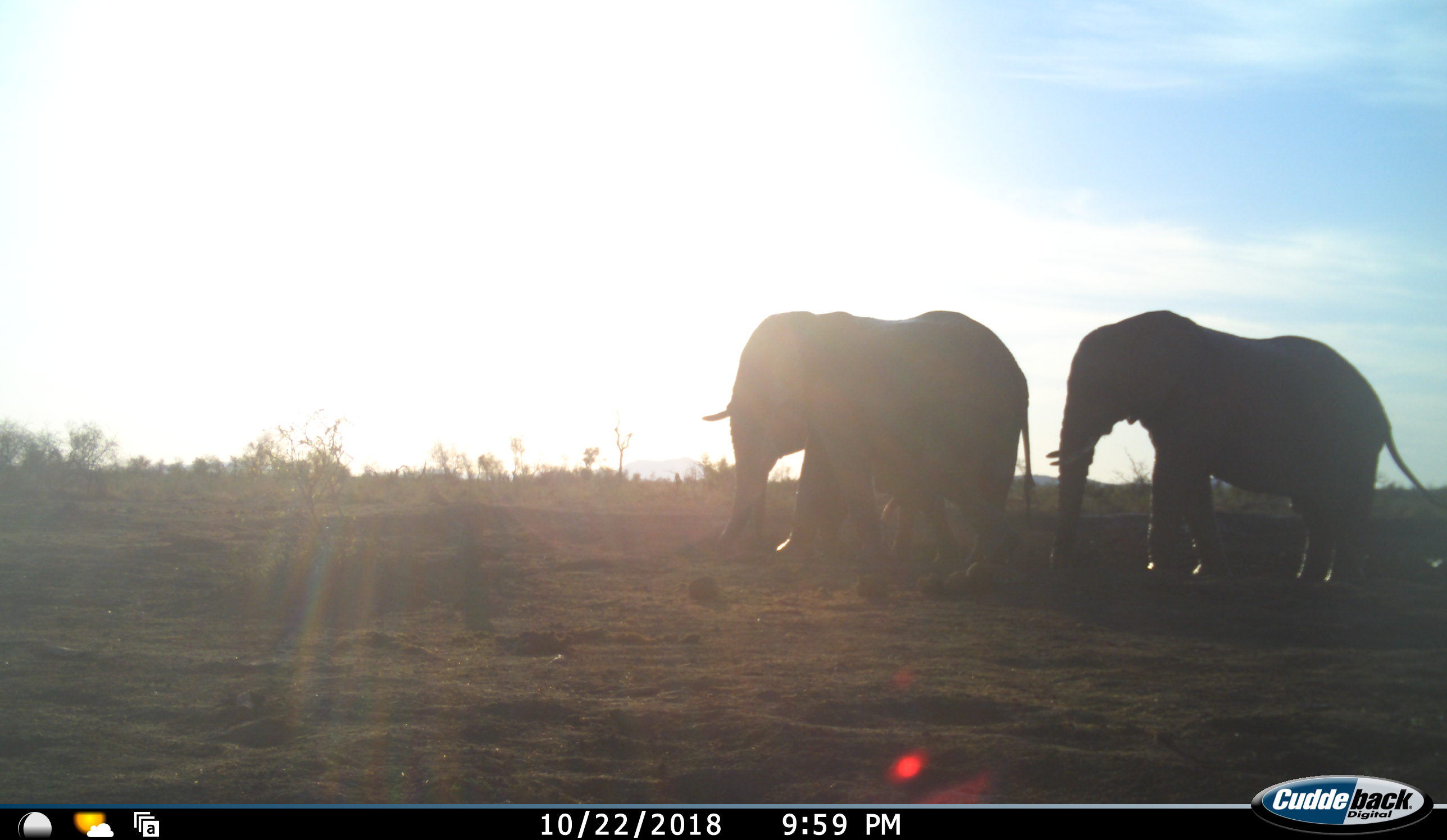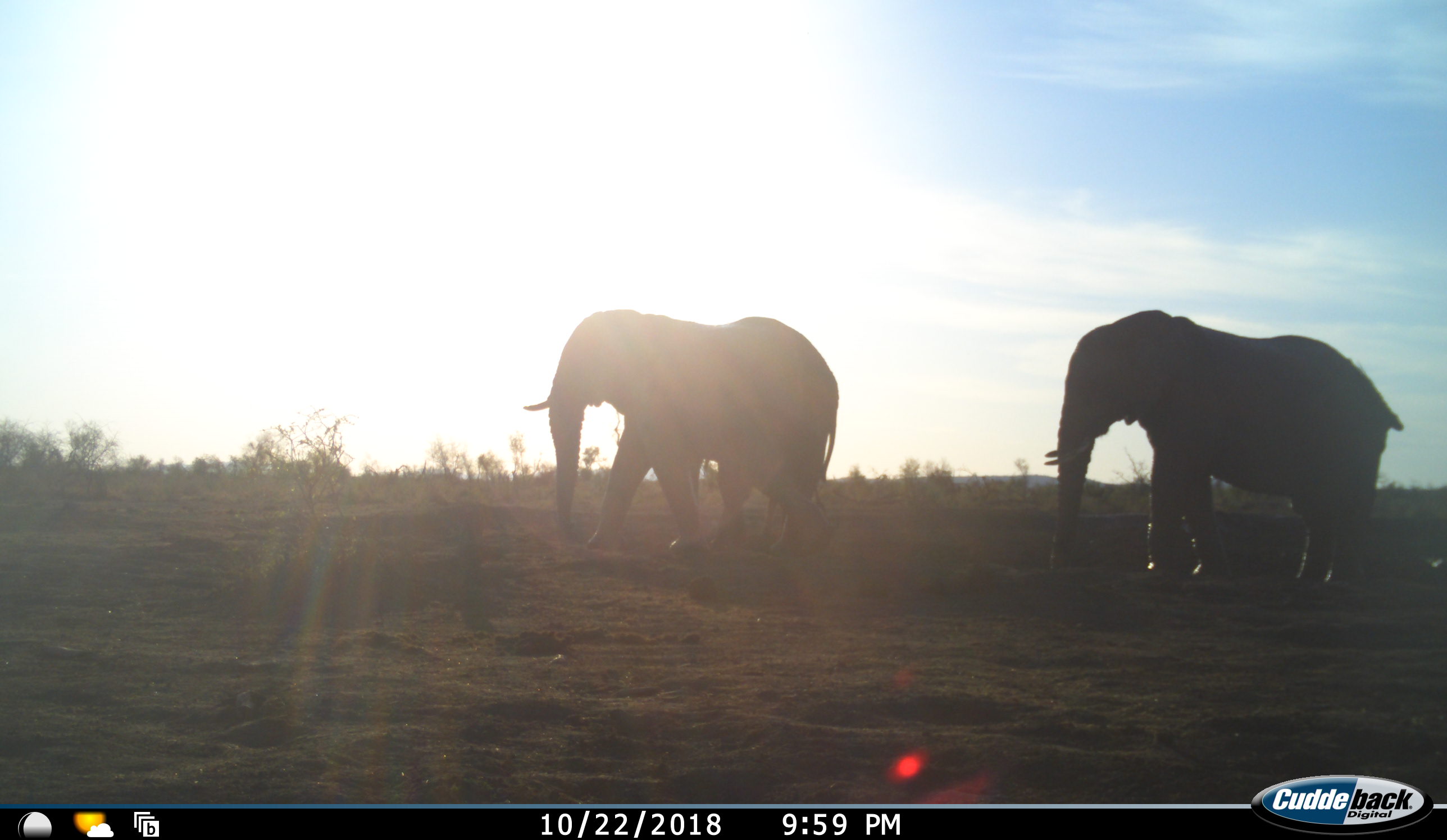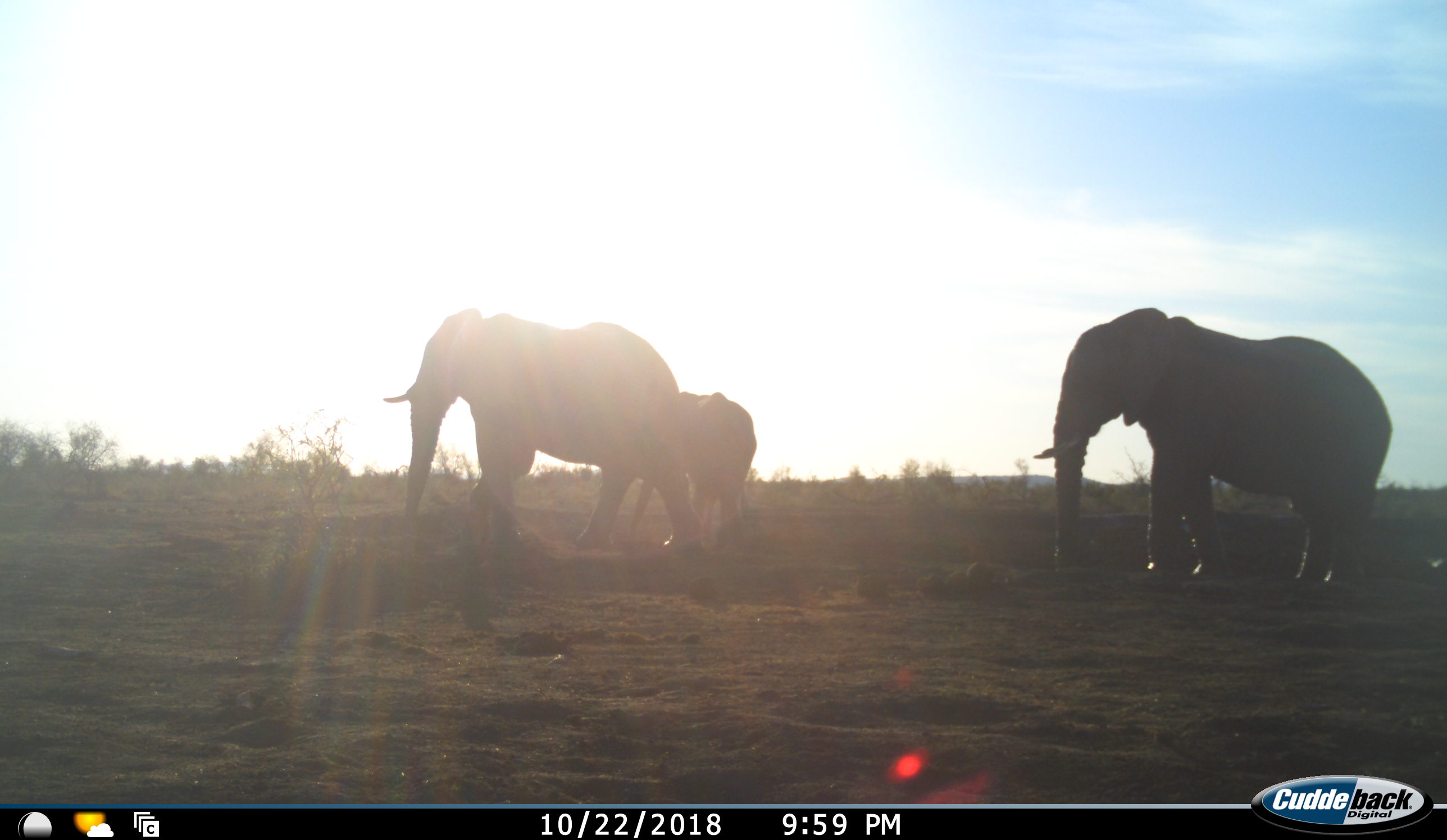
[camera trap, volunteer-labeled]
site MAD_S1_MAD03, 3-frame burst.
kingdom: Animalia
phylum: Chordata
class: Mammalia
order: Proboscidea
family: Elephantidae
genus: Loxodonta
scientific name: Loxodonta africana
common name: african bush elephant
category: elephant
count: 3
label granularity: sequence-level